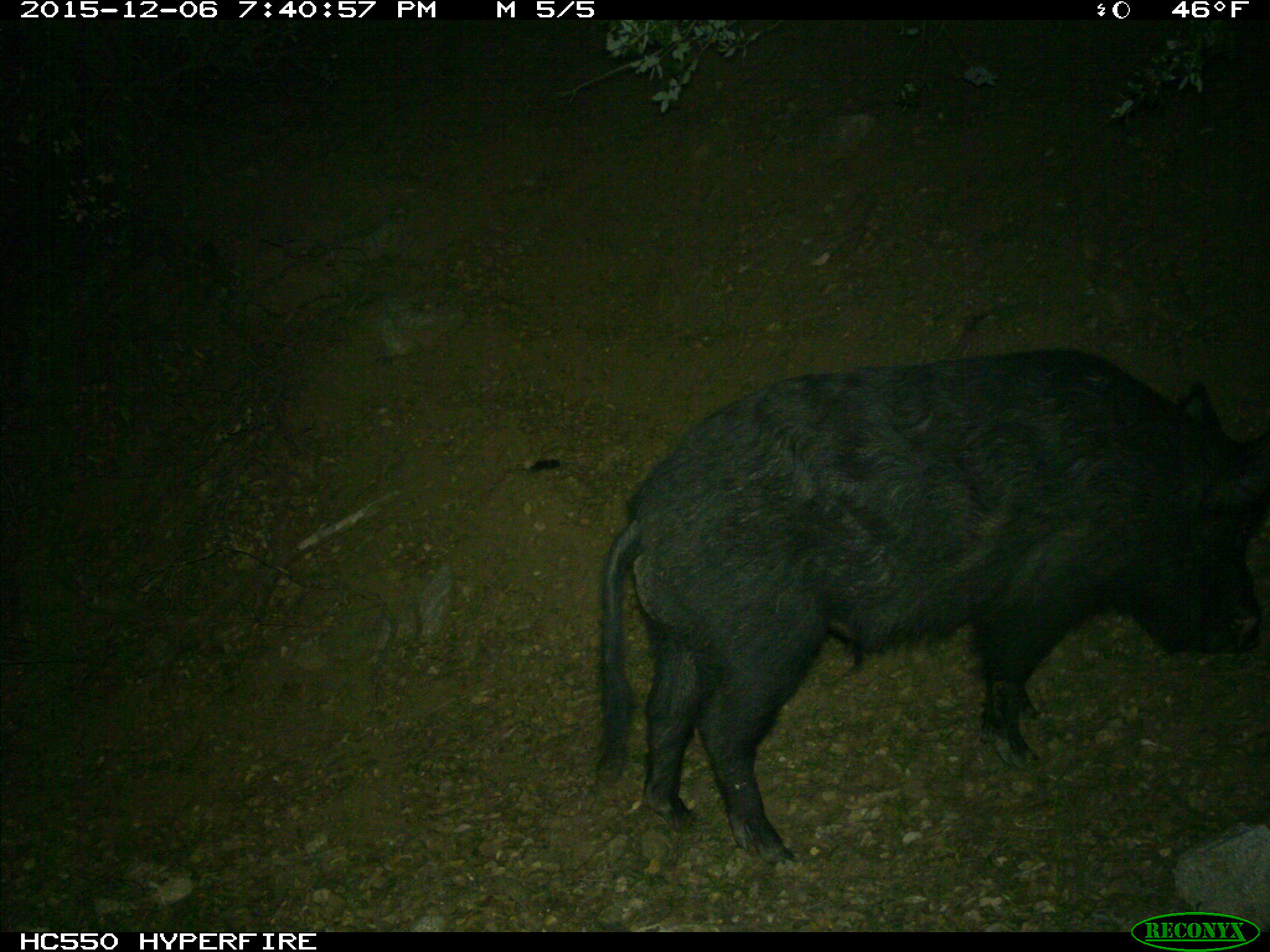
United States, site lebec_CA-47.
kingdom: Animalia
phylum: Chordata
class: Mammalia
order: Artiodactyla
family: Suidae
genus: Sus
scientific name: Sus scrofa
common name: wild boar